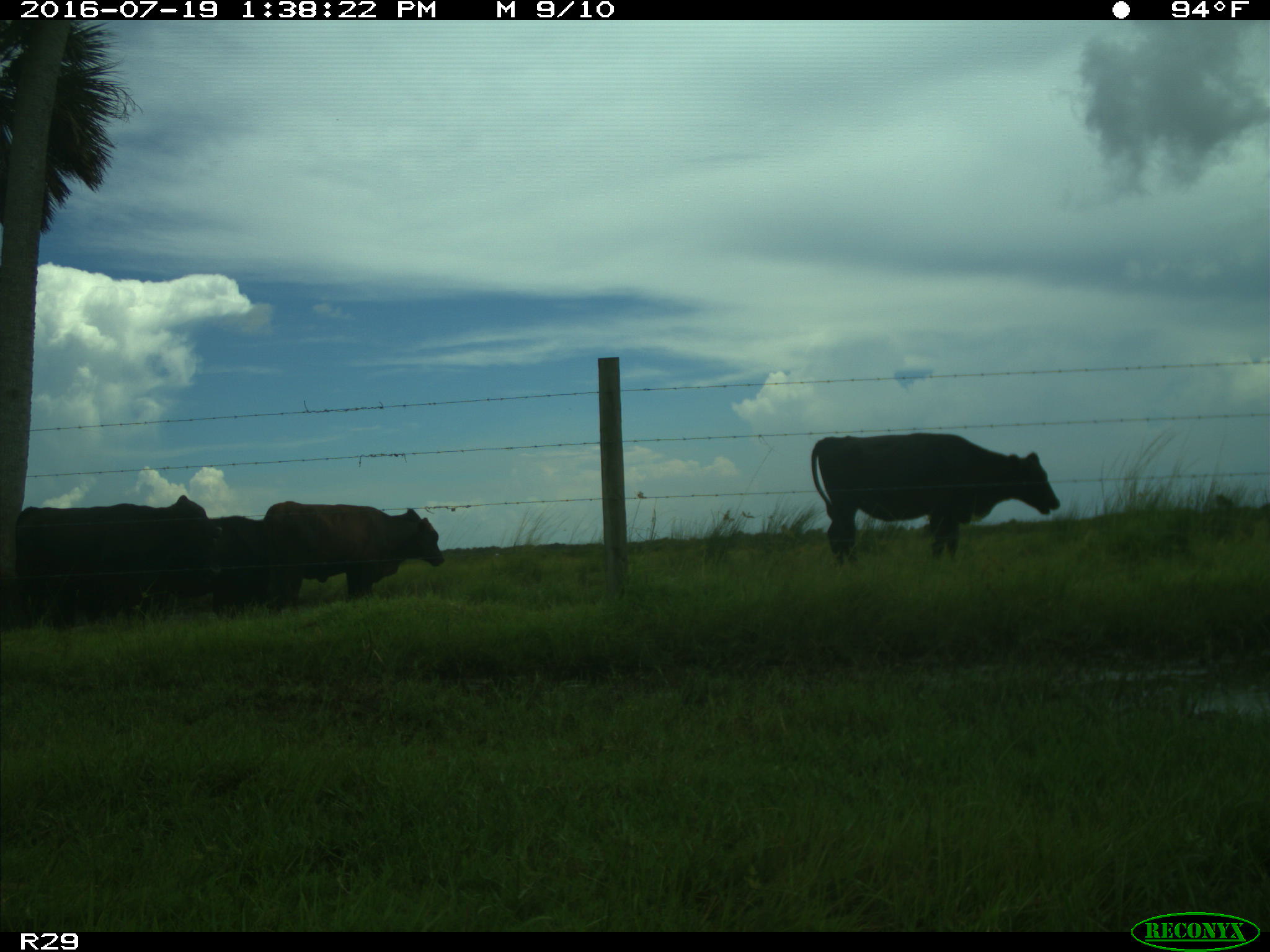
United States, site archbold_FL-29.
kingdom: Animalia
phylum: Chordata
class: Mammalia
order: Artiodactyla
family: Bovidae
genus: Bos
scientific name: Bos taurus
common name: domestic cow